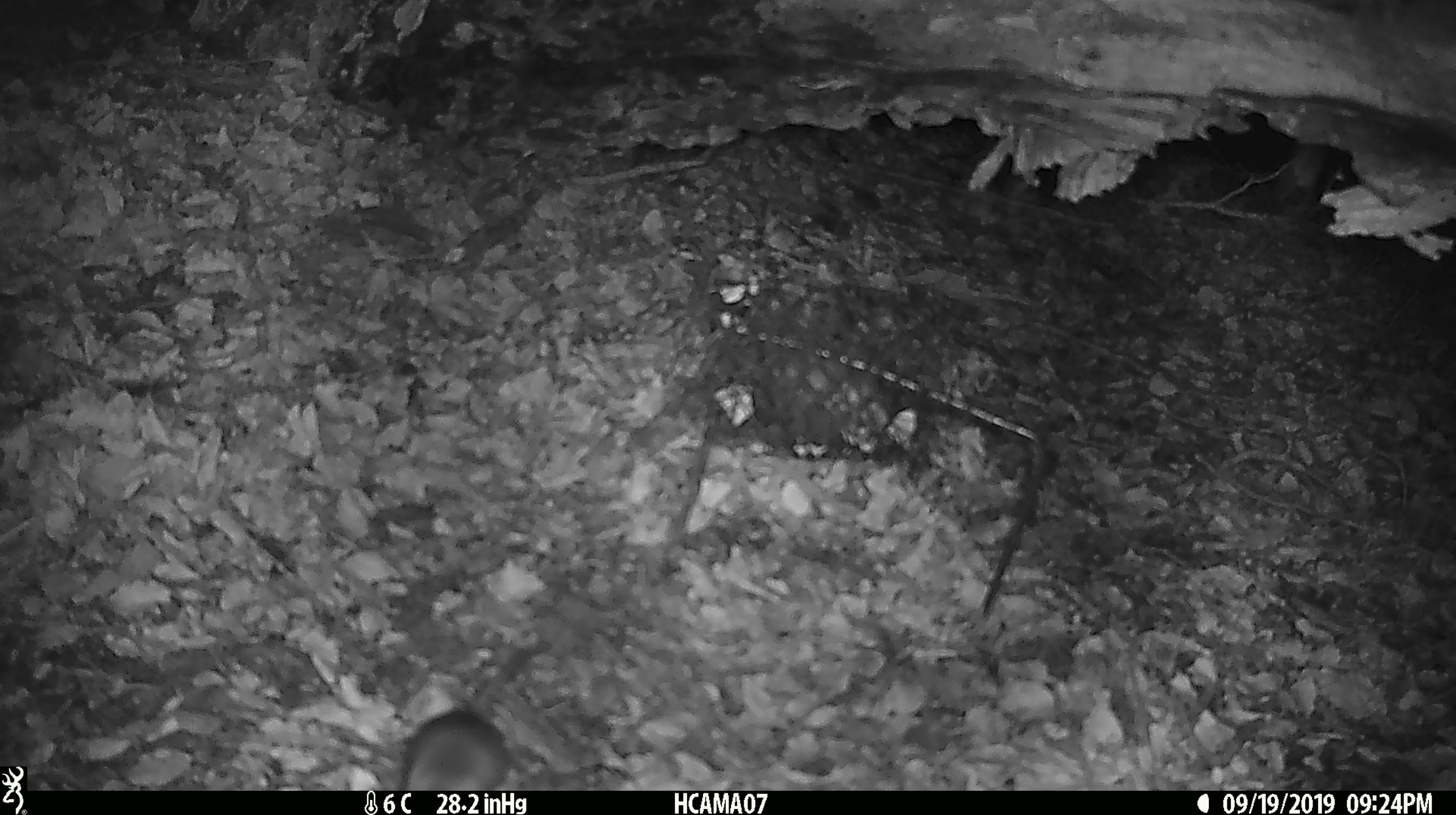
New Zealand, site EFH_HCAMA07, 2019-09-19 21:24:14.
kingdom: Animalia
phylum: Chordata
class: Mammalia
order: Rodentia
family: Muridae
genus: Mus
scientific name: Mus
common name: mouse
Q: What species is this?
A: Mouse (Mus).